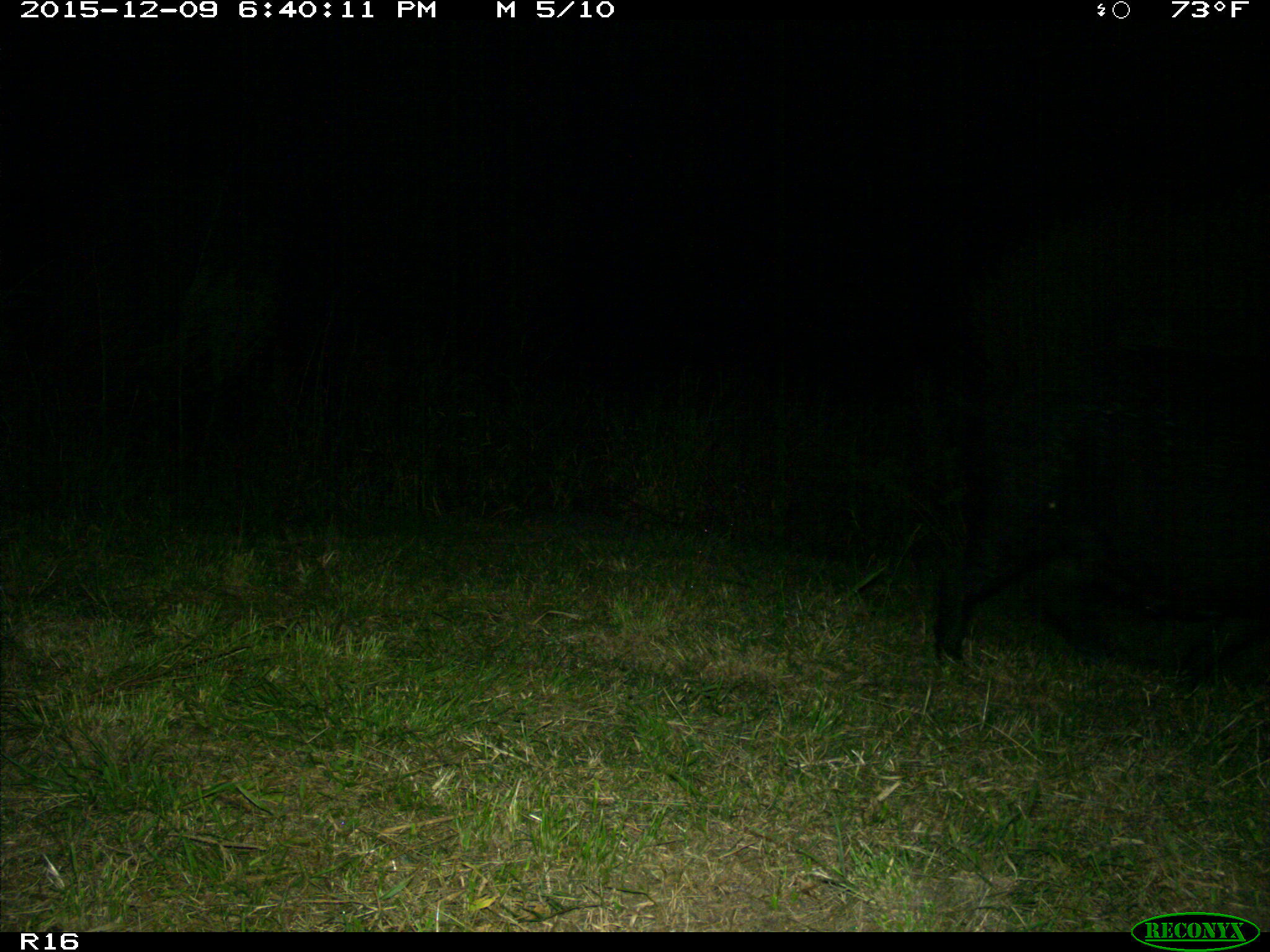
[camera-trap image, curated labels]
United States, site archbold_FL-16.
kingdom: Animalia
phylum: Chordata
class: Mammalia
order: Artiodactyla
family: Suidae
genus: Sus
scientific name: Sus scrofa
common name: wild boar